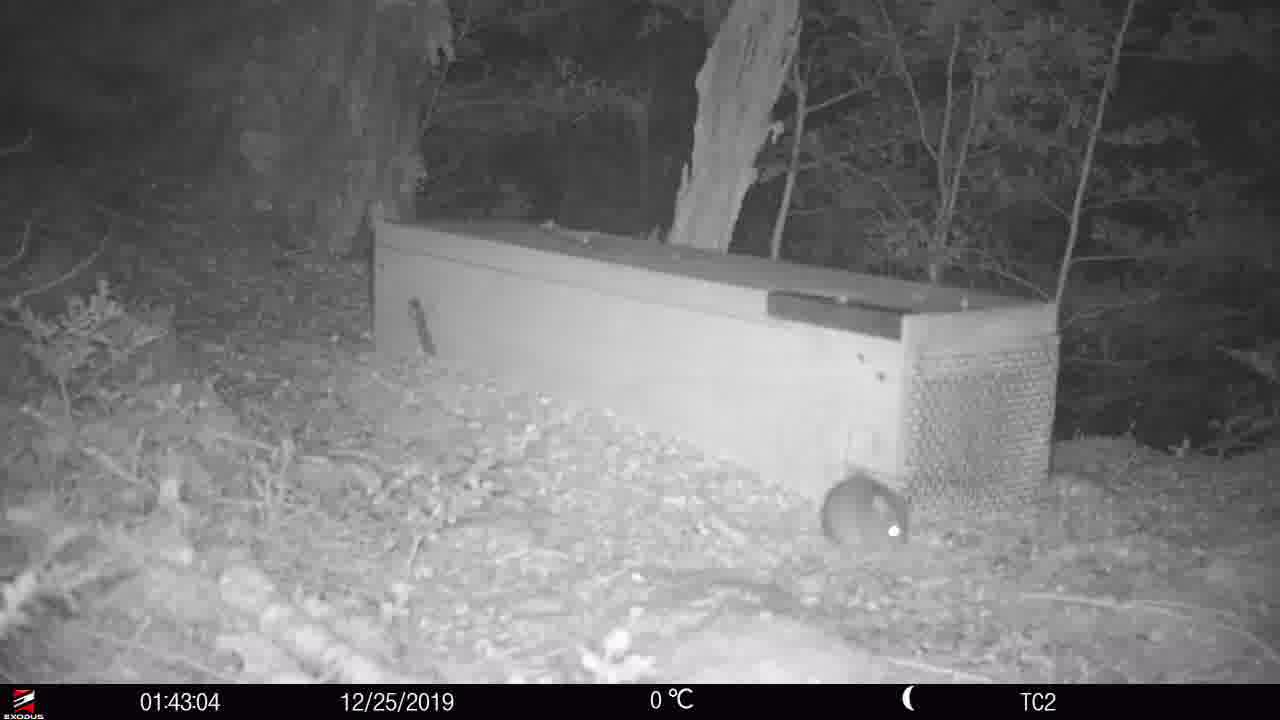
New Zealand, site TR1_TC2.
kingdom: Animalia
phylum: Chordata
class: Mammalia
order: Rodentia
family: Muridae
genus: Rattus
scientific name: Rattus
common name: rat